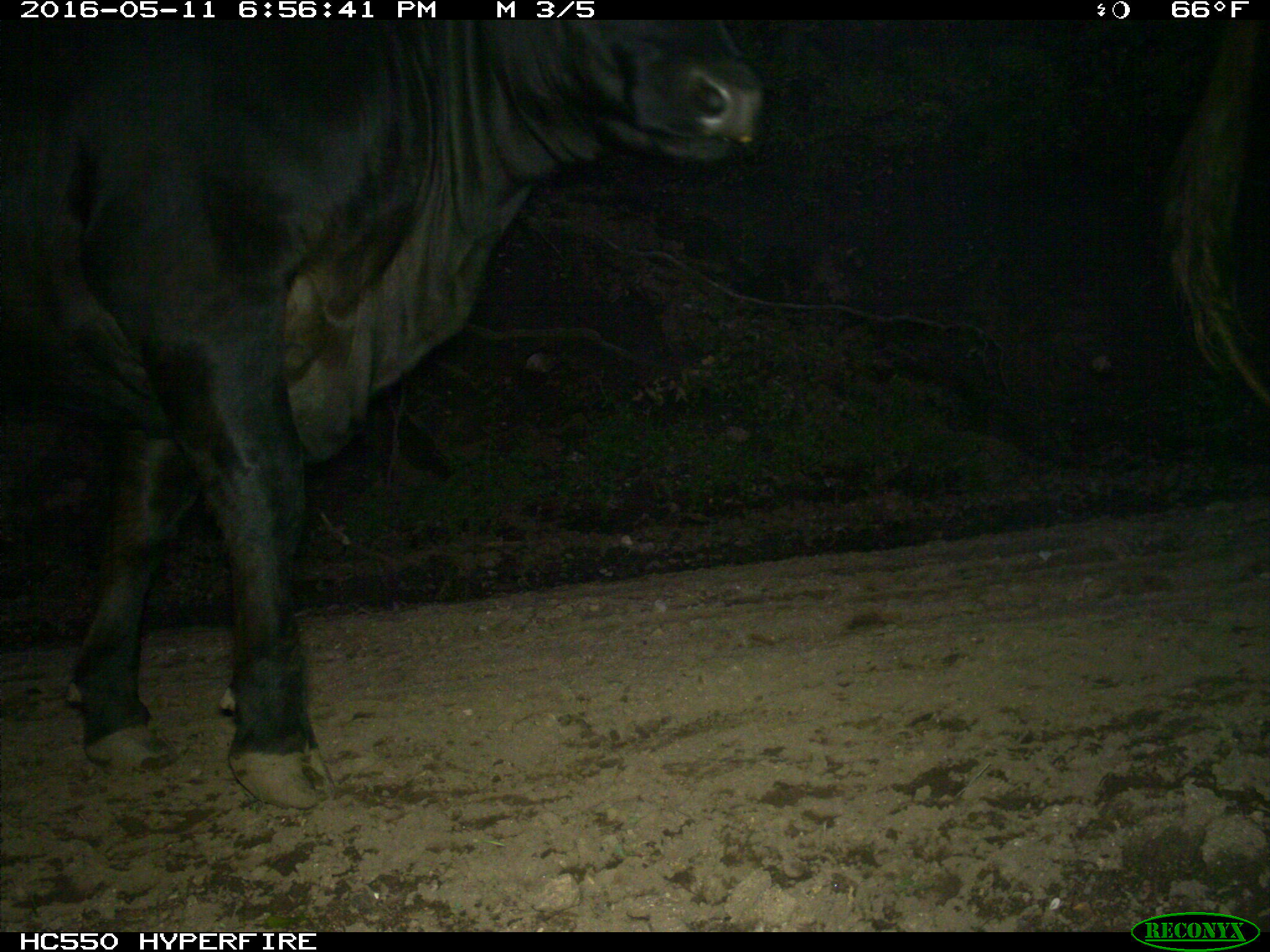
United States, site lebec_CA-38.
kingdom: Animalia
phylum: Chordata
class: Mammalia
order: Artiodactyla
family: Bovidae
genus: Bos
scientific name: Bos taurus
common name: domestic cow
Bos taurus (domestic cow).